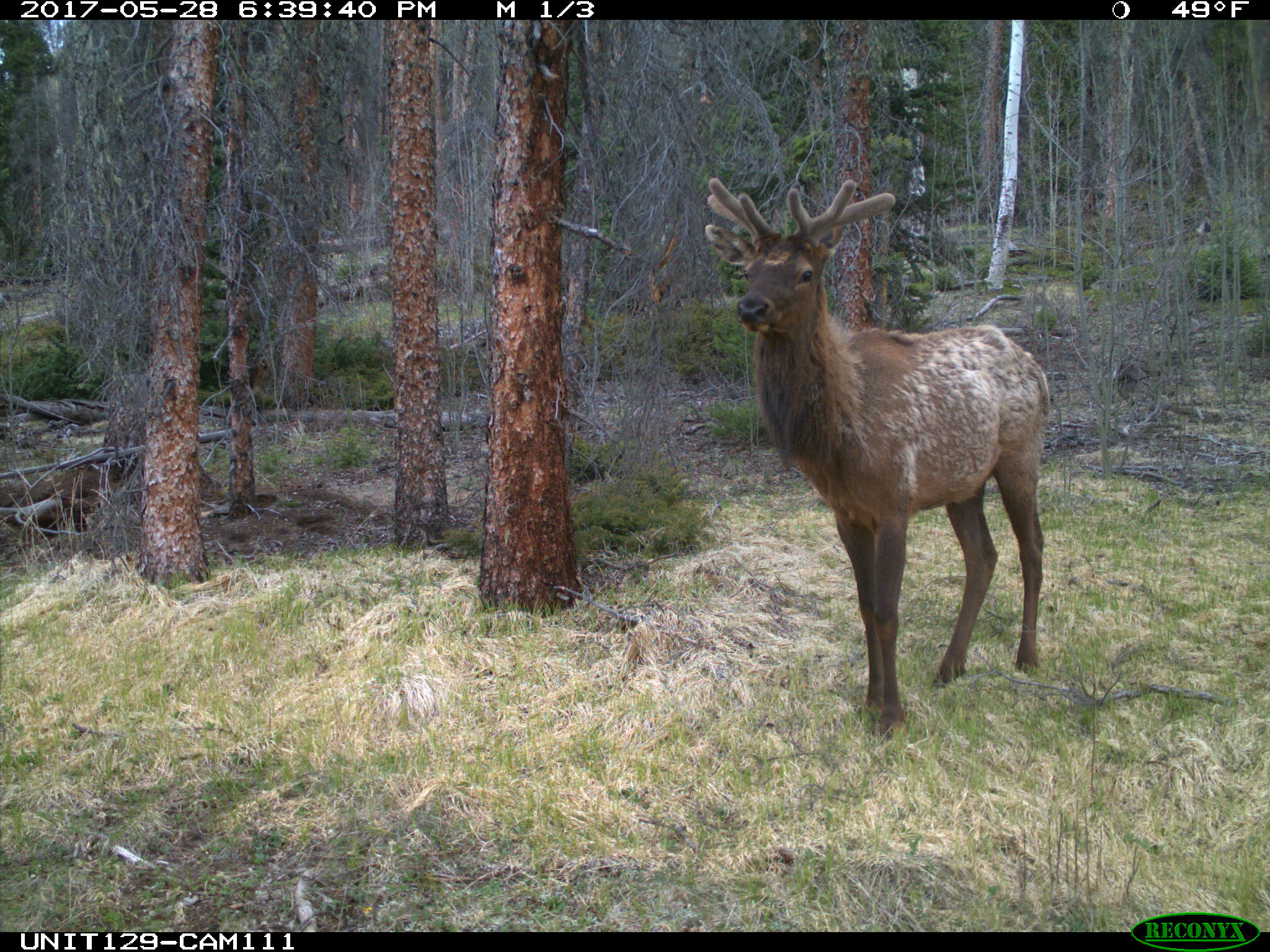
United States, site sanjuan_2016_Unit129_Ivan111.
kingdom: Animalia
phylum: Chordata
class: Mammalia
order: Artiodactyla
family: Cervidae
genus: Cervus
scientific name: Cervus elaphus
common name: red deer